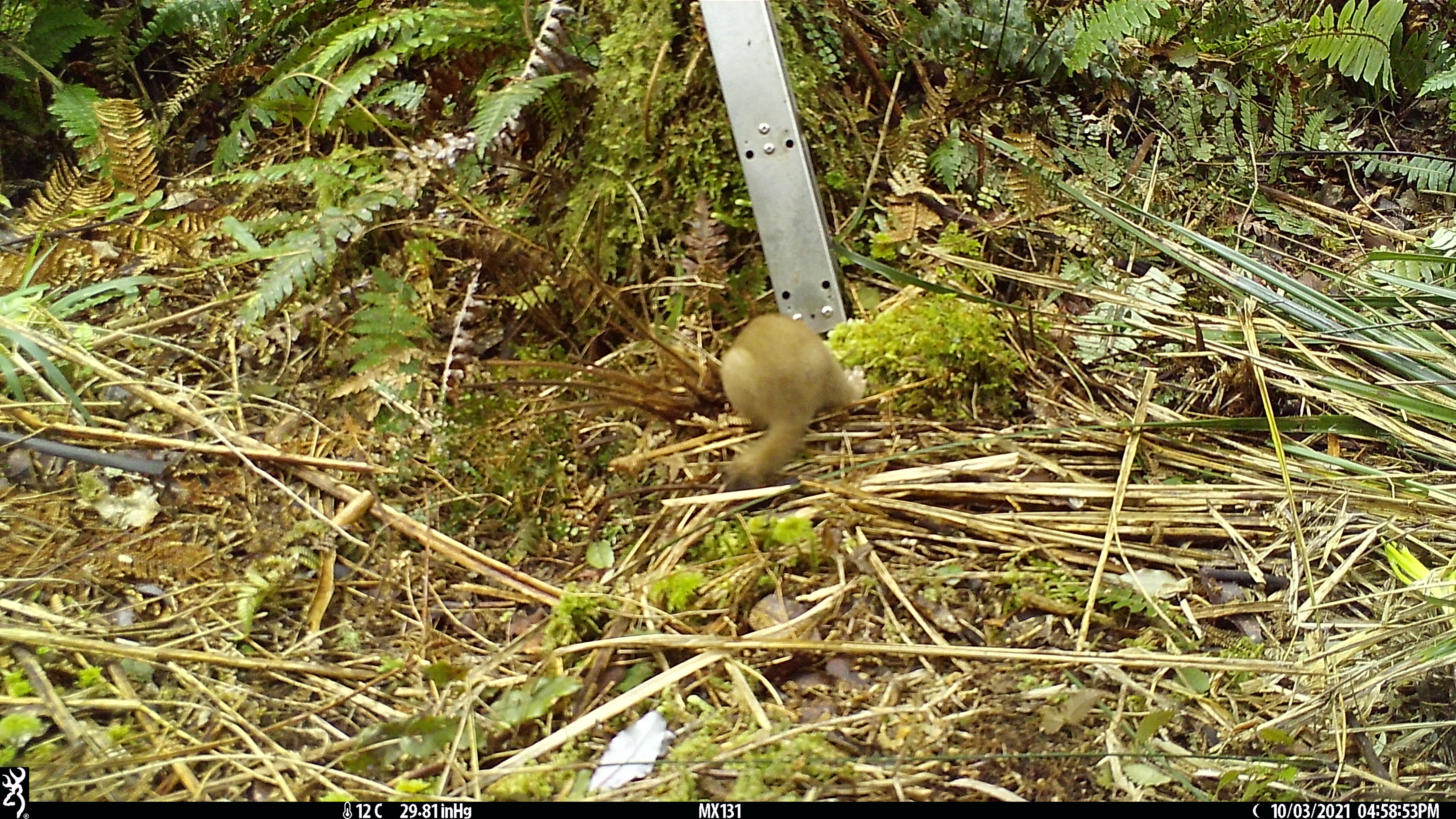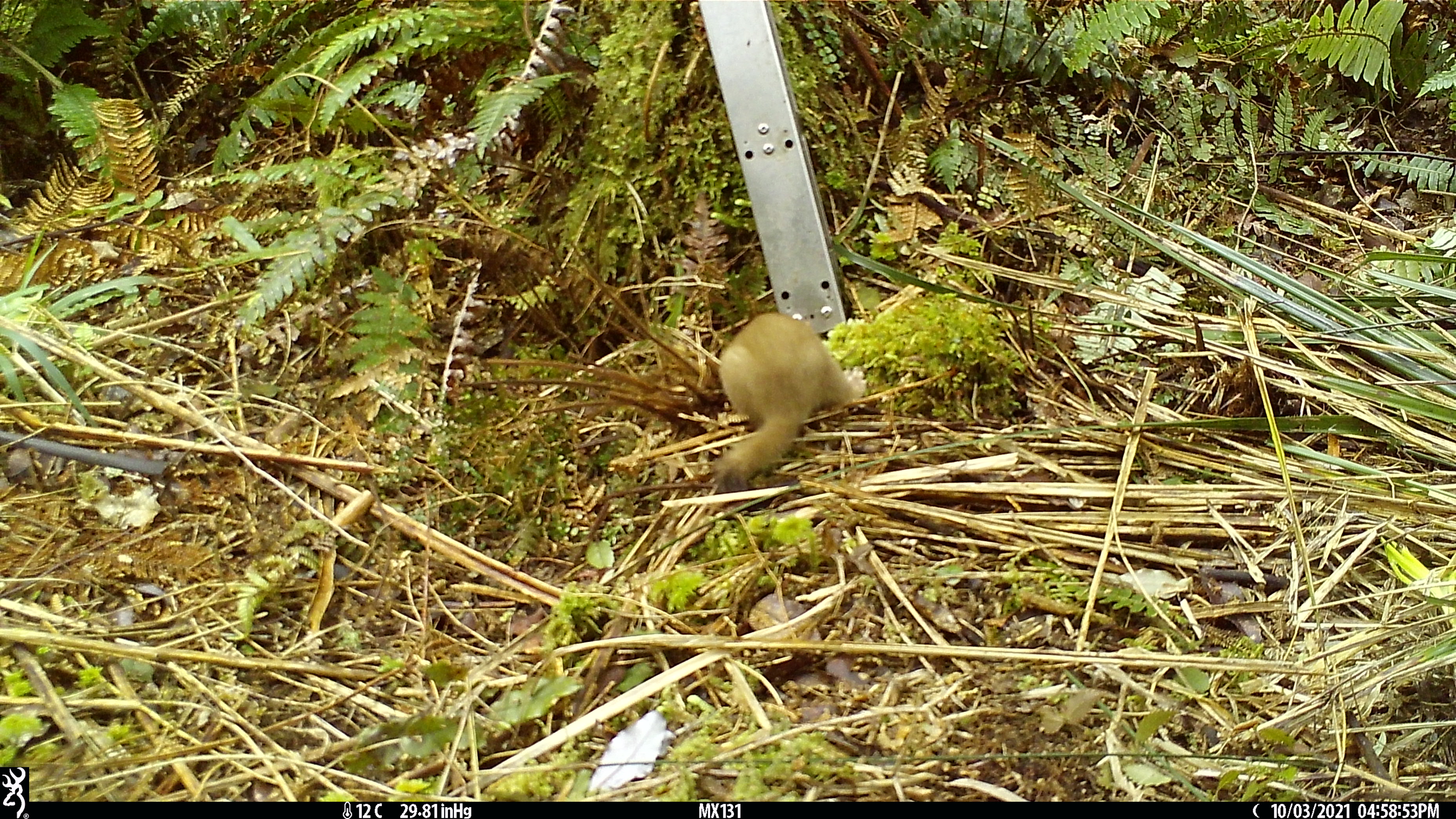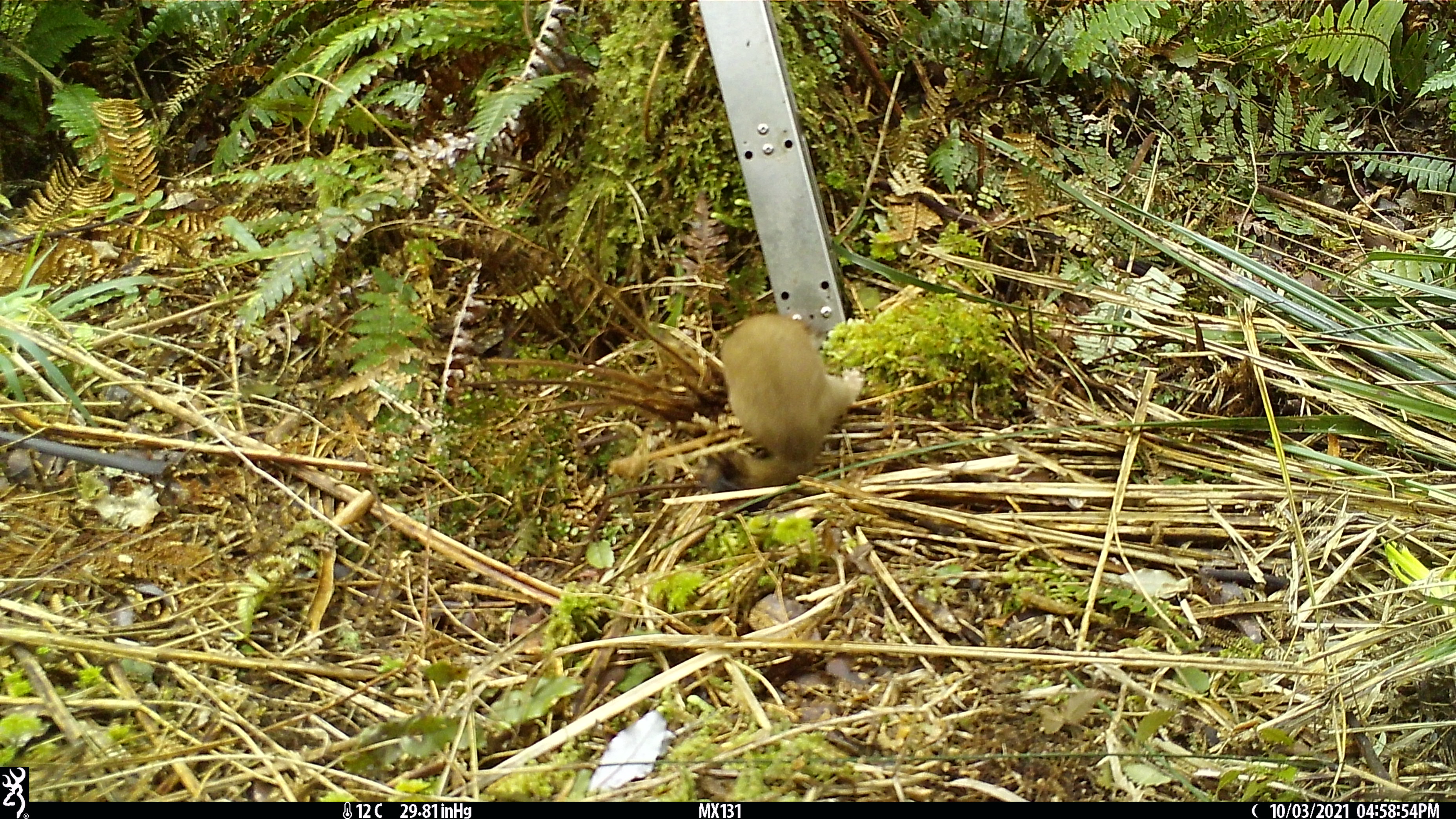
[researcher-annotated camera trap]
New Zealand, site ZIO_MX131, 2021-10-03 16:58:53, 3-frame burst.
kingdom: Animalia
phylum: Chordata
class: Mammalia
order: Carnivora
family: Mustelidae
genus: Mustela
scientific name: Mustela erminea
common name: stoat